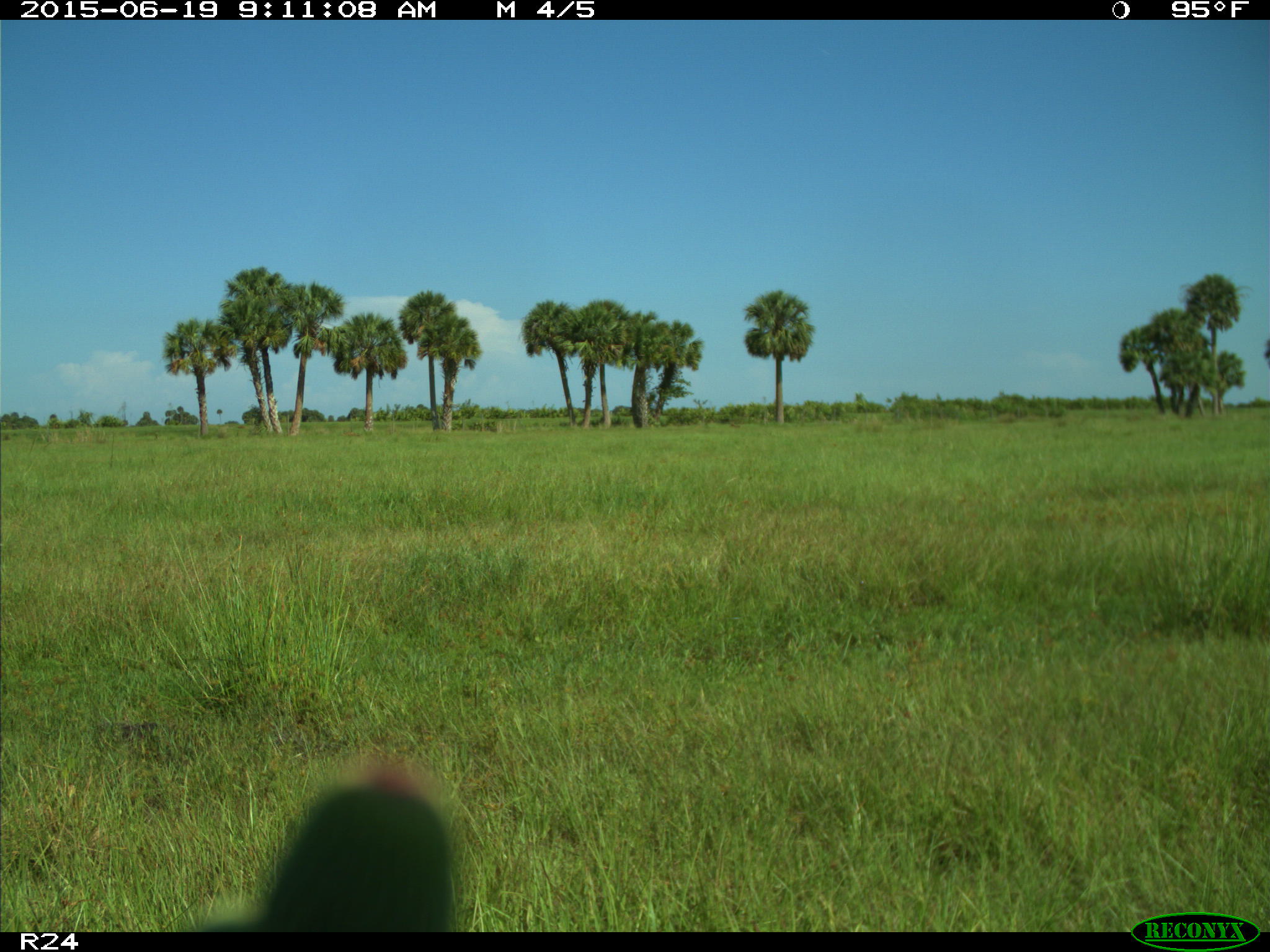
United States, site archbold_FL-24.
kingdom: Animalia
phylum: Chordata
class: Mammalia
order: Artiodactyla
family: Bovidae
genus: Bos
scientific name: Bos taurus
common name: domestic cow